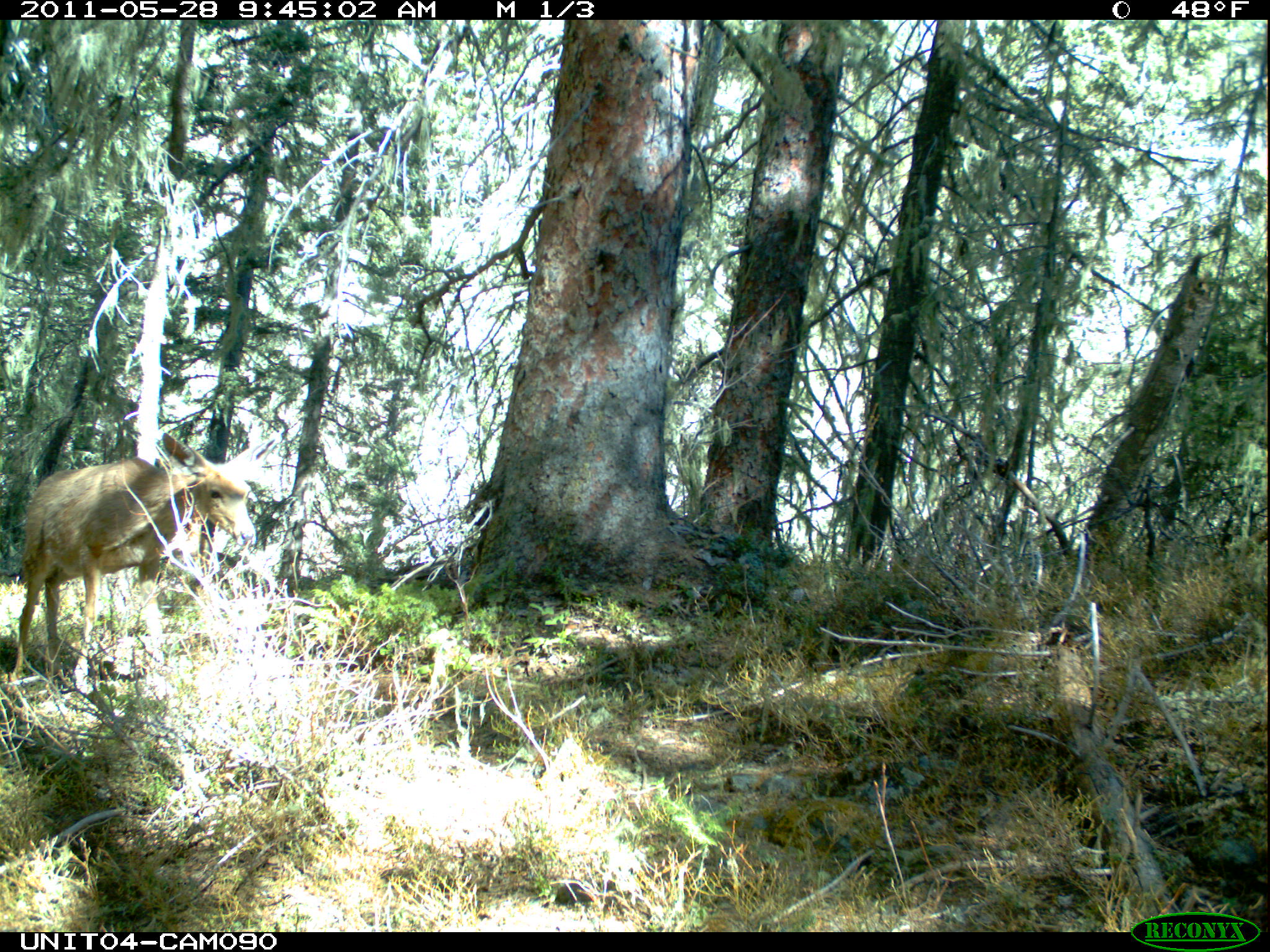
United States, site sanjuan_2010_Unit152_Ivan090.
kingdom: Animalia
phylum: Chordata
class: Mammalia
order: Artiodactyla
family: Cervidae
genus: Odocoileus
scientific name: Odocoileus hemionus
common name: mule deer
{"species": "Odocoileus hemionus (mule deer)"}